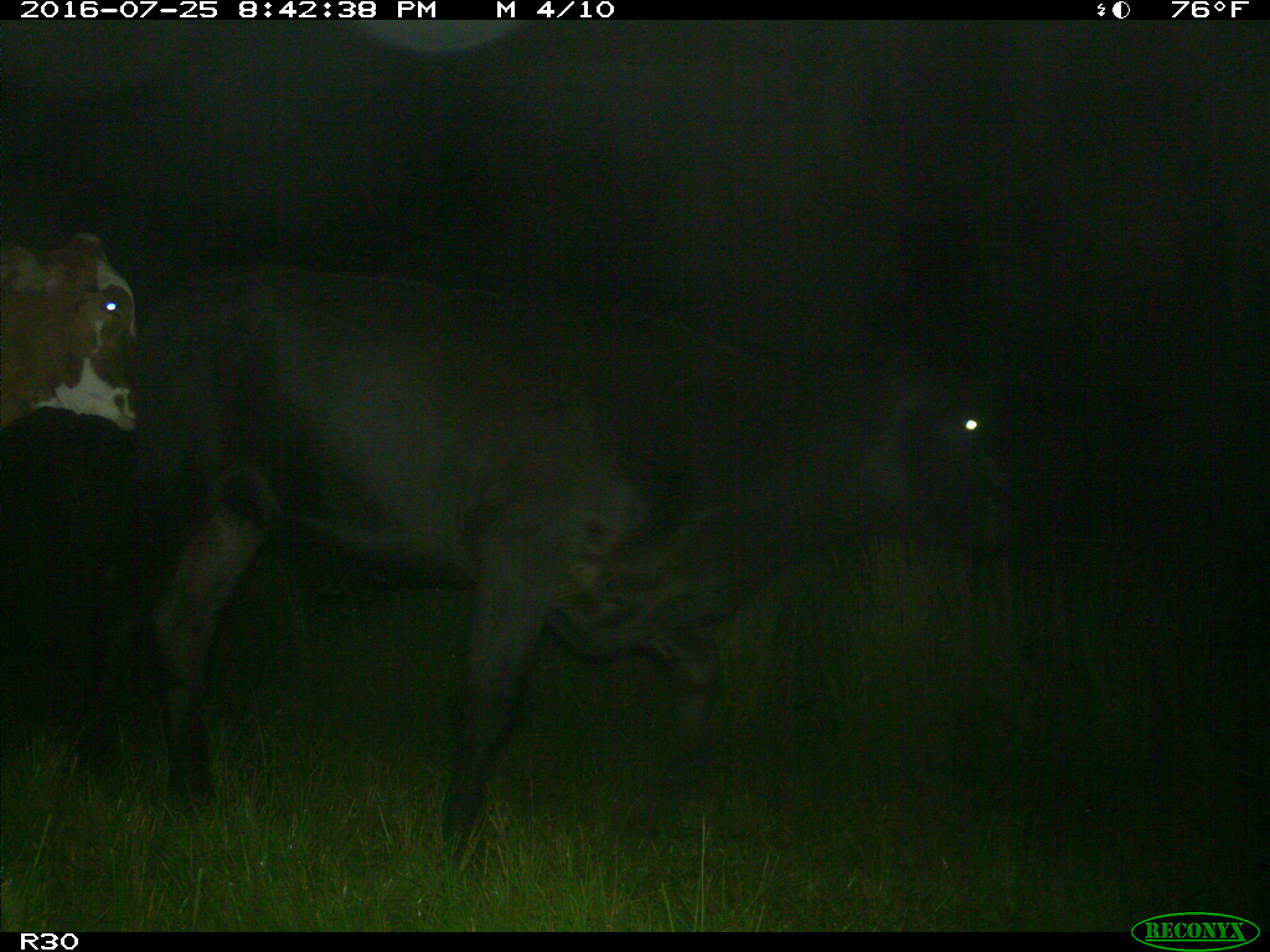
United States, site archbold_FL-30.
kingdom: Animalia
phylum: Chordata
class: Mammalia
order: Artiodactyla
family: Bovidae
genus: Bos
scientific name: Bos taurus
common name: domestic cow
Bos taurus (domestic cow).